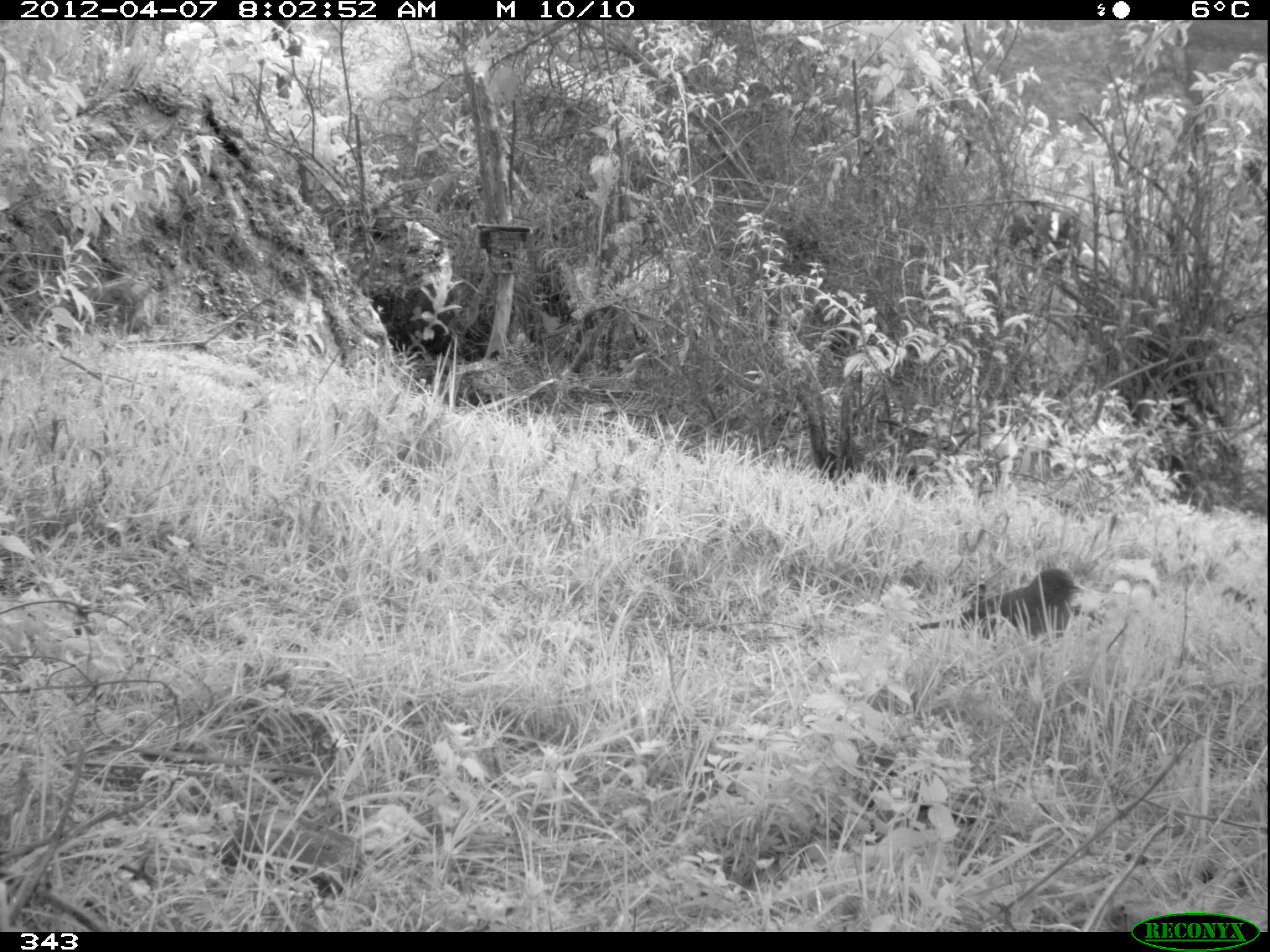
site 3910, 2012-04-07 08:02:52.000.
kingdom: Animalia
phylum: Chordata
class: Aves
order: Passeriformes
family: Turdidae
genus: Turdus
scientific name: Turdus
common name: true thrushes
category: turdus sp